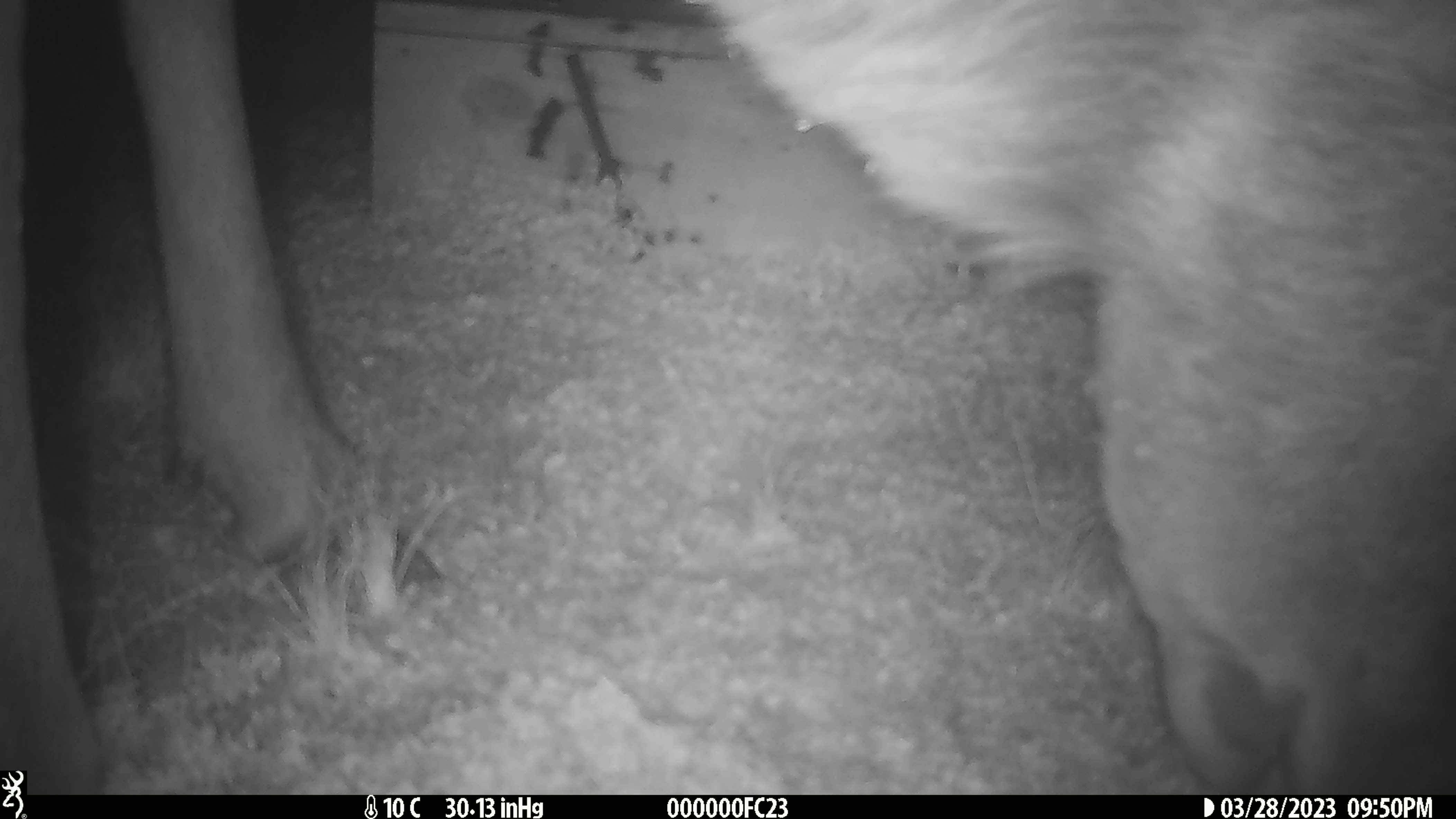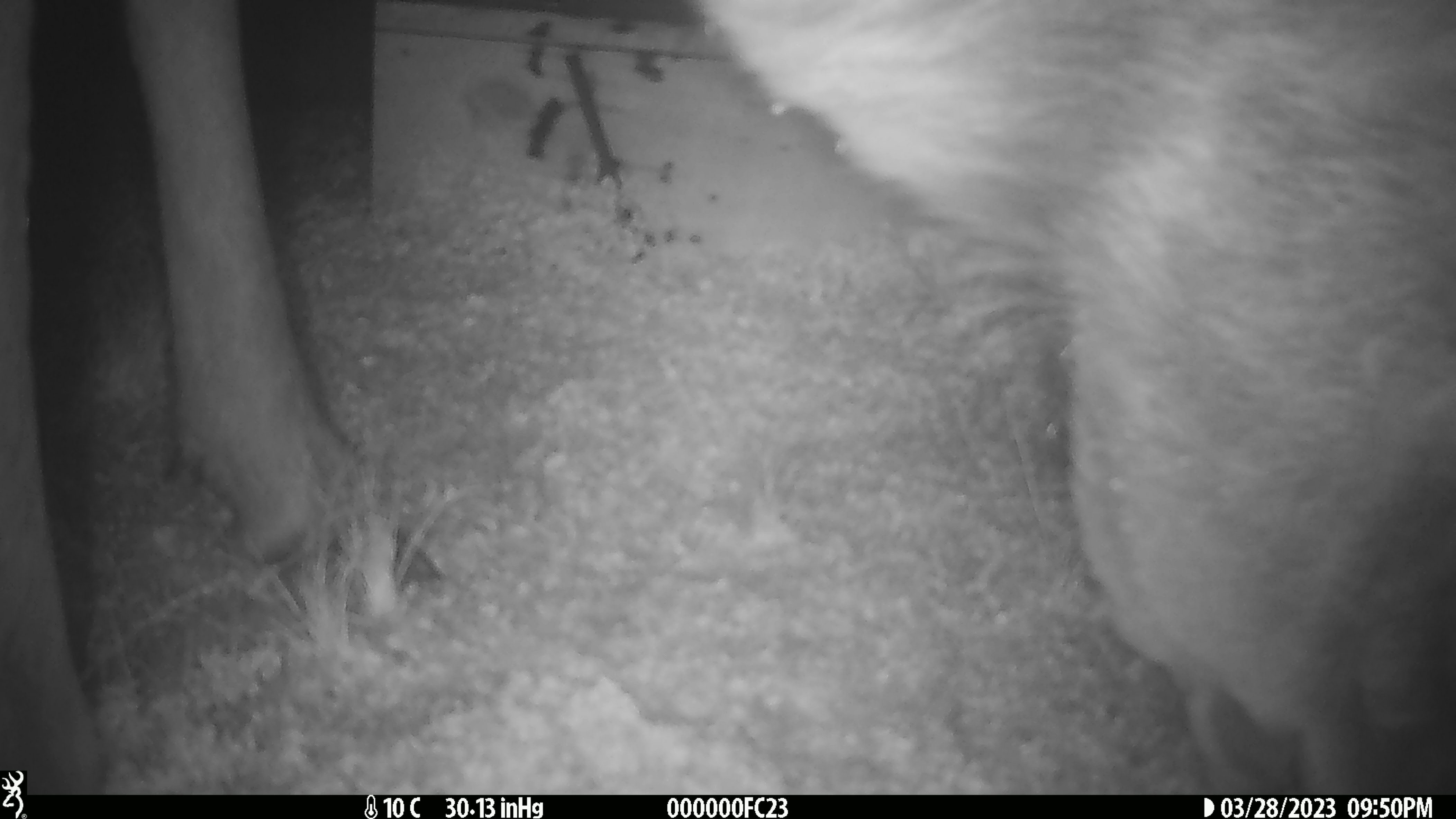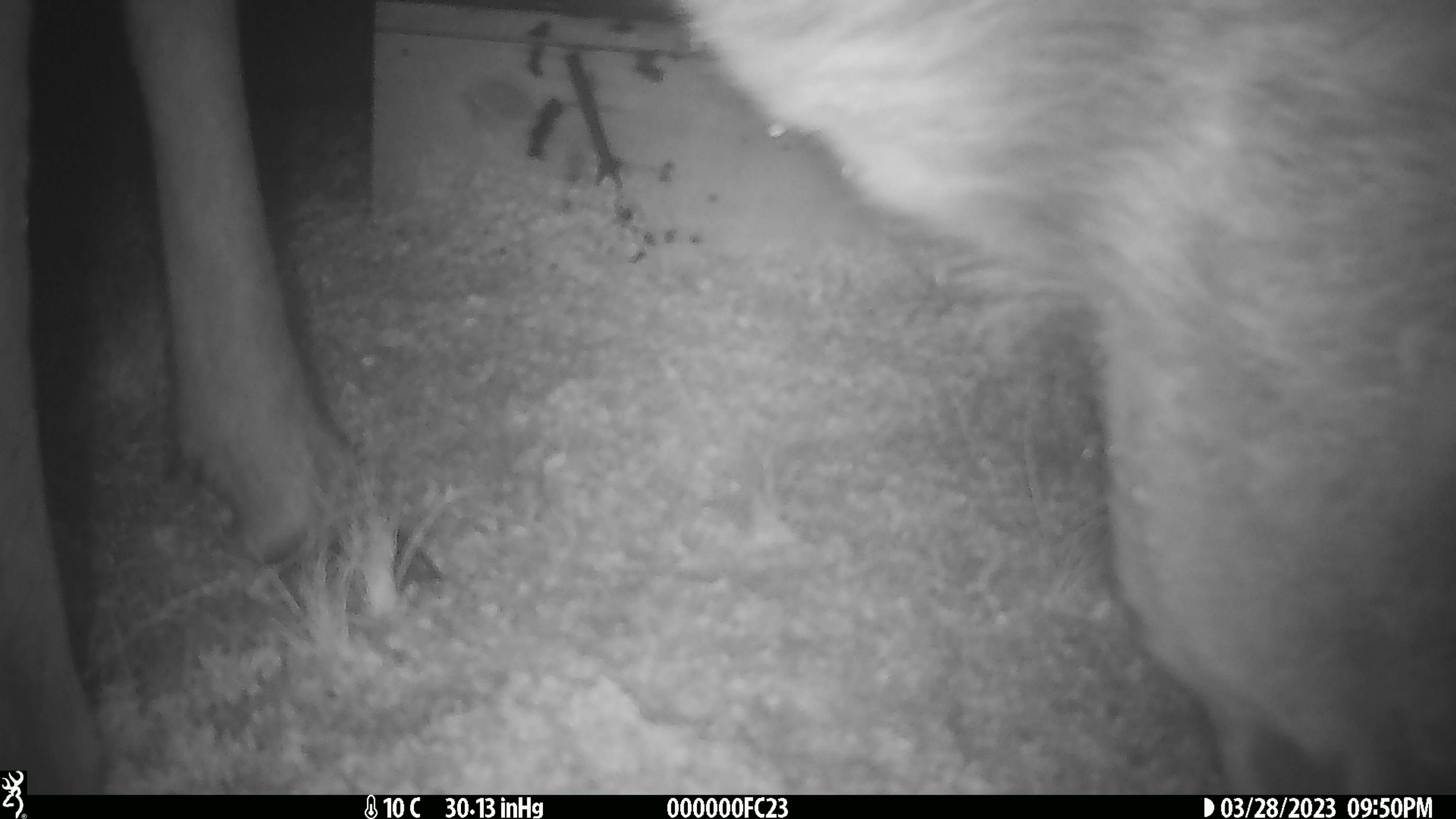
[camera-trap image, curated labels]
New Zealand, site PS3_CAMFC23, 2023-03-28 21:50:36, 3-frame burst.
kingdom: Animalia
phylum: Chordata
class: Mammalia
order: Artiodactyla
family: Cervidae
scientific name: Cervidae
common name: deer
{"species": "deer (Cervidae)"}